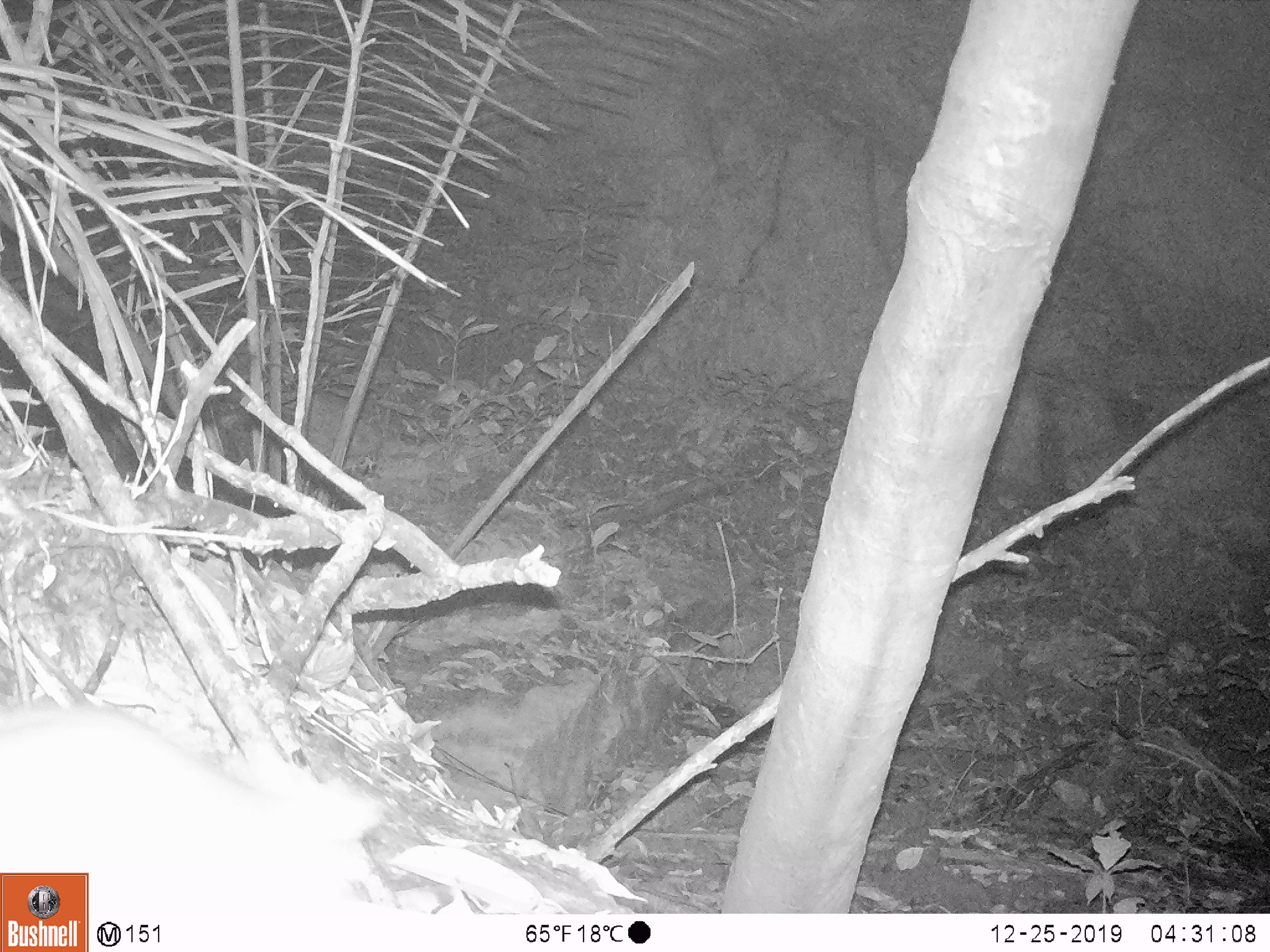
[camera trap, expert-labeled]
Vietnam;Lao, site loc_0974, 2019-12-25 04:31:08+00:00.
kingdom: Animalia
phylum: Chordata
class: Mammalia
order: Rodentia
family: Muridae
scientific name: Muridae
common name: old-world mice and rats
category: unidentified murid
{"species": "unidentified murid (old-world mice and rats) (Muridae)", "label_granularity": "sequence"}